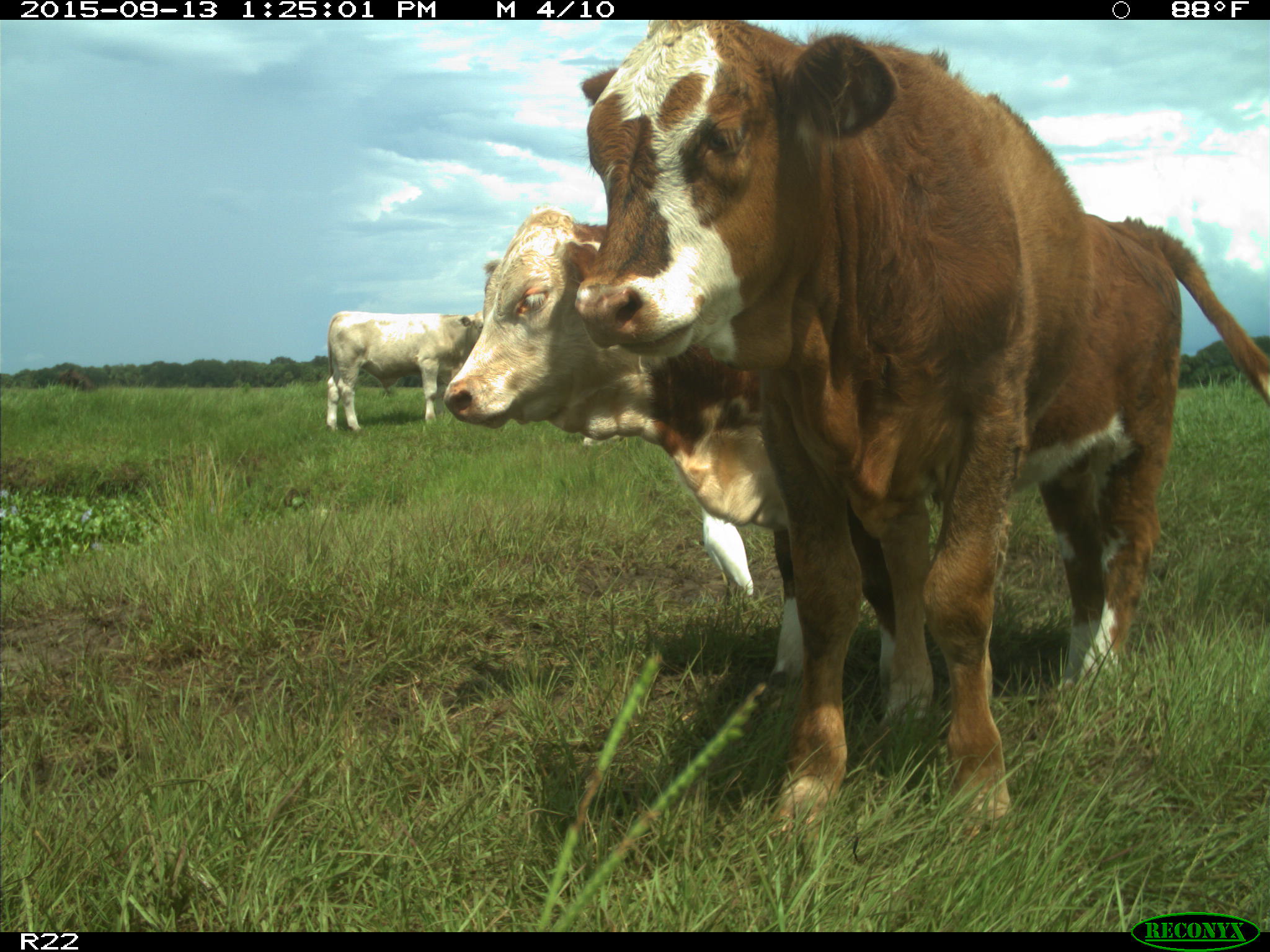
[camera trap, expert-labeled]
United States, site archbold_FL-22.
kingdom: Animalia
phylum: Chordata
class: Mammalia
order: Artiodactyla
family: Bovidae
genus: Bos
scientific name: Bos taurus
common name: domestic cow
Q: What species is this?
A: Bos taurus (domestic cow).